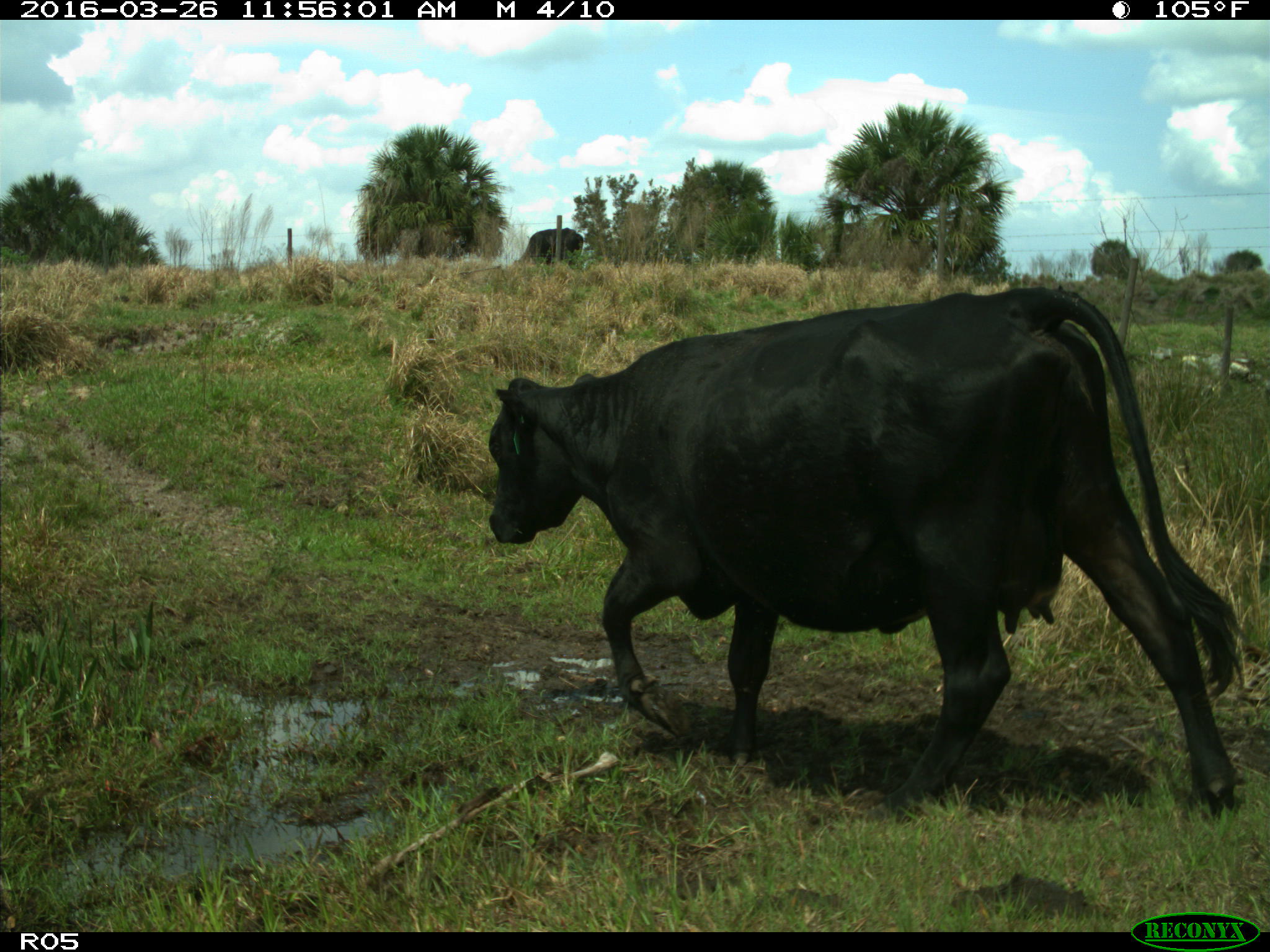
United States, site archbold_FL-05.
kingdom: Animalia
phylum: Chordata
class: Mammalia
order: Artiodactyla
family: Bovidae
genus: Bos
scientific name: Bos taurus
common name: domestic cow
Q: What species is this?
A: Bos taurus (domestic cow).